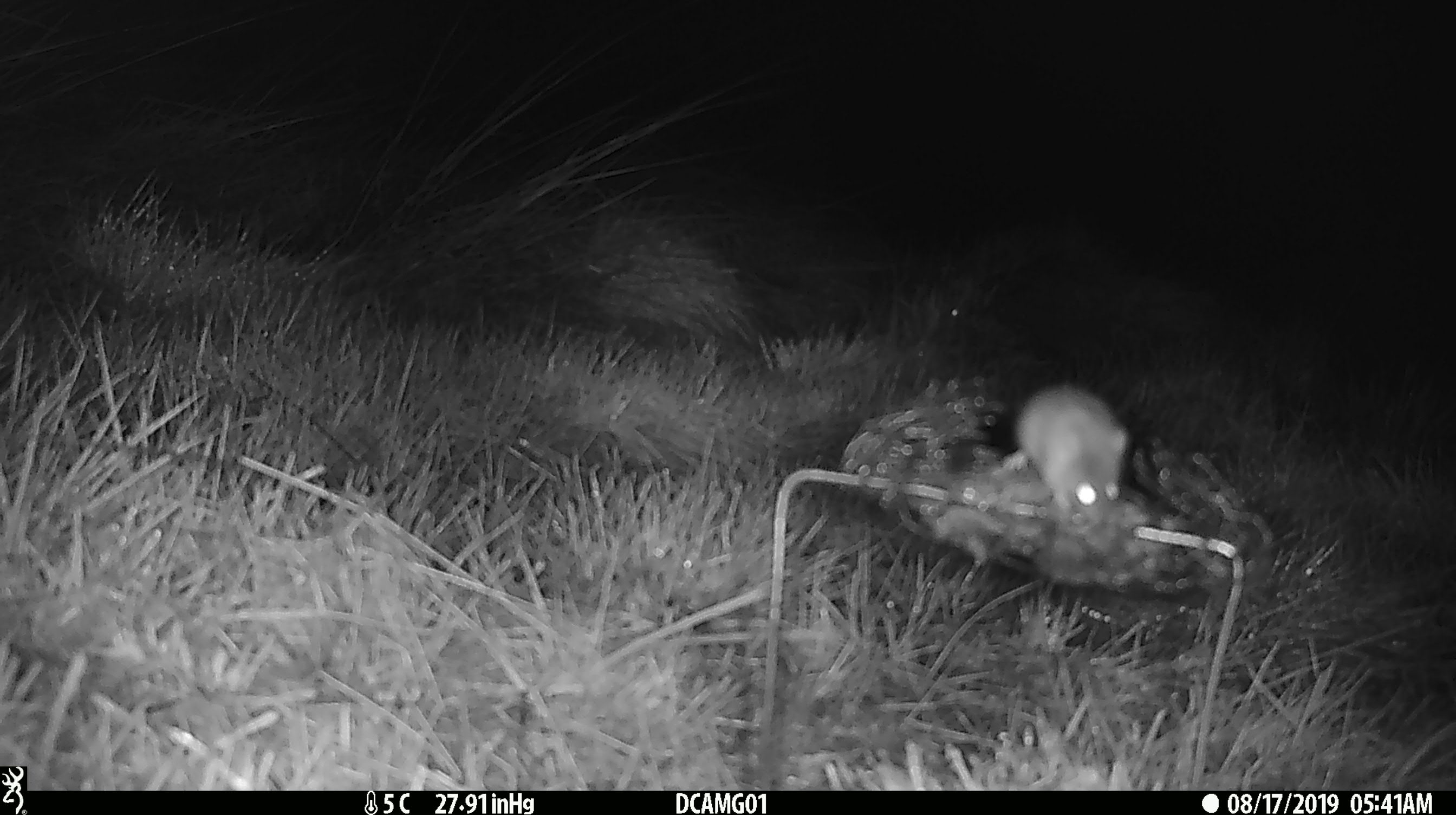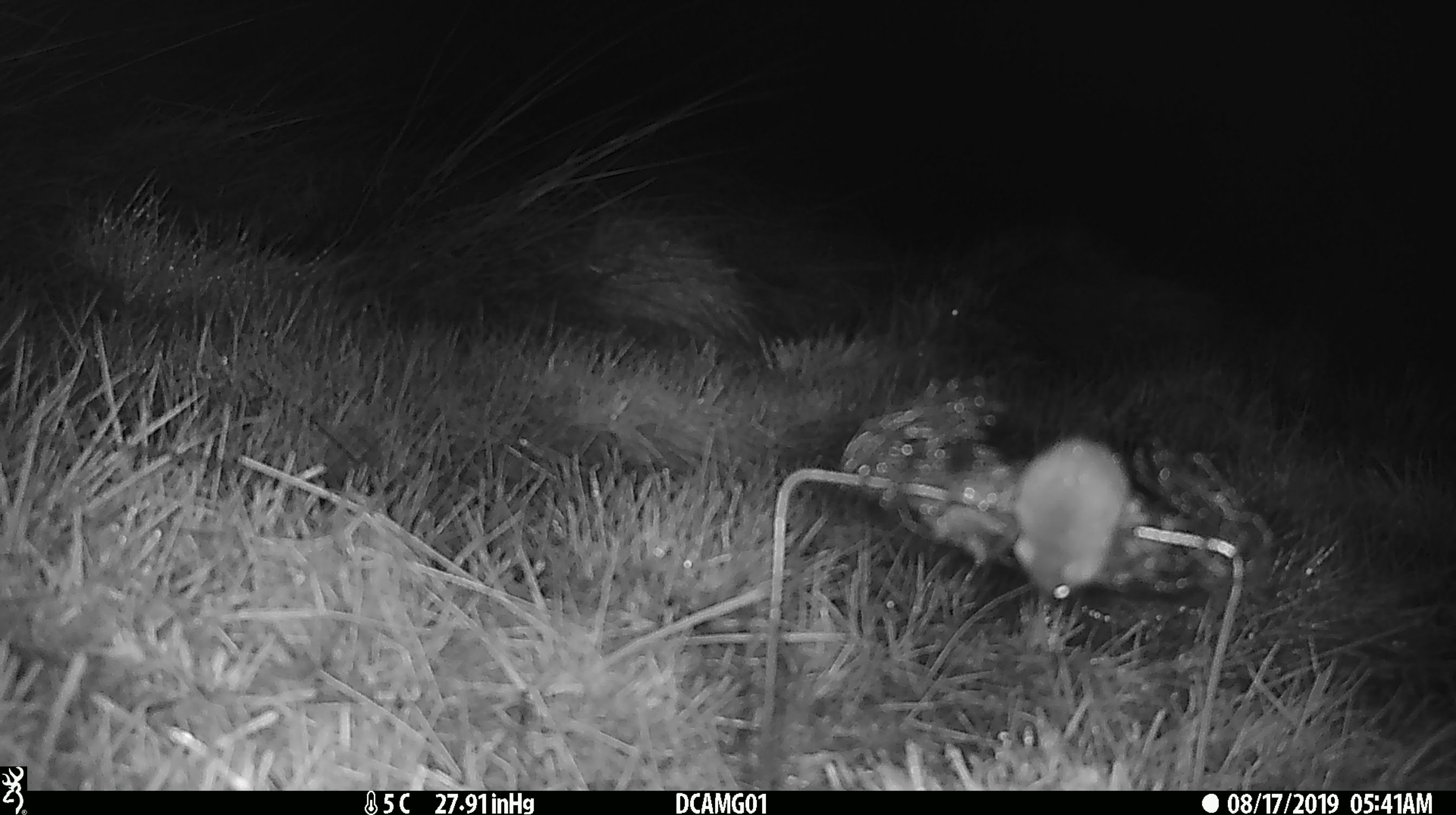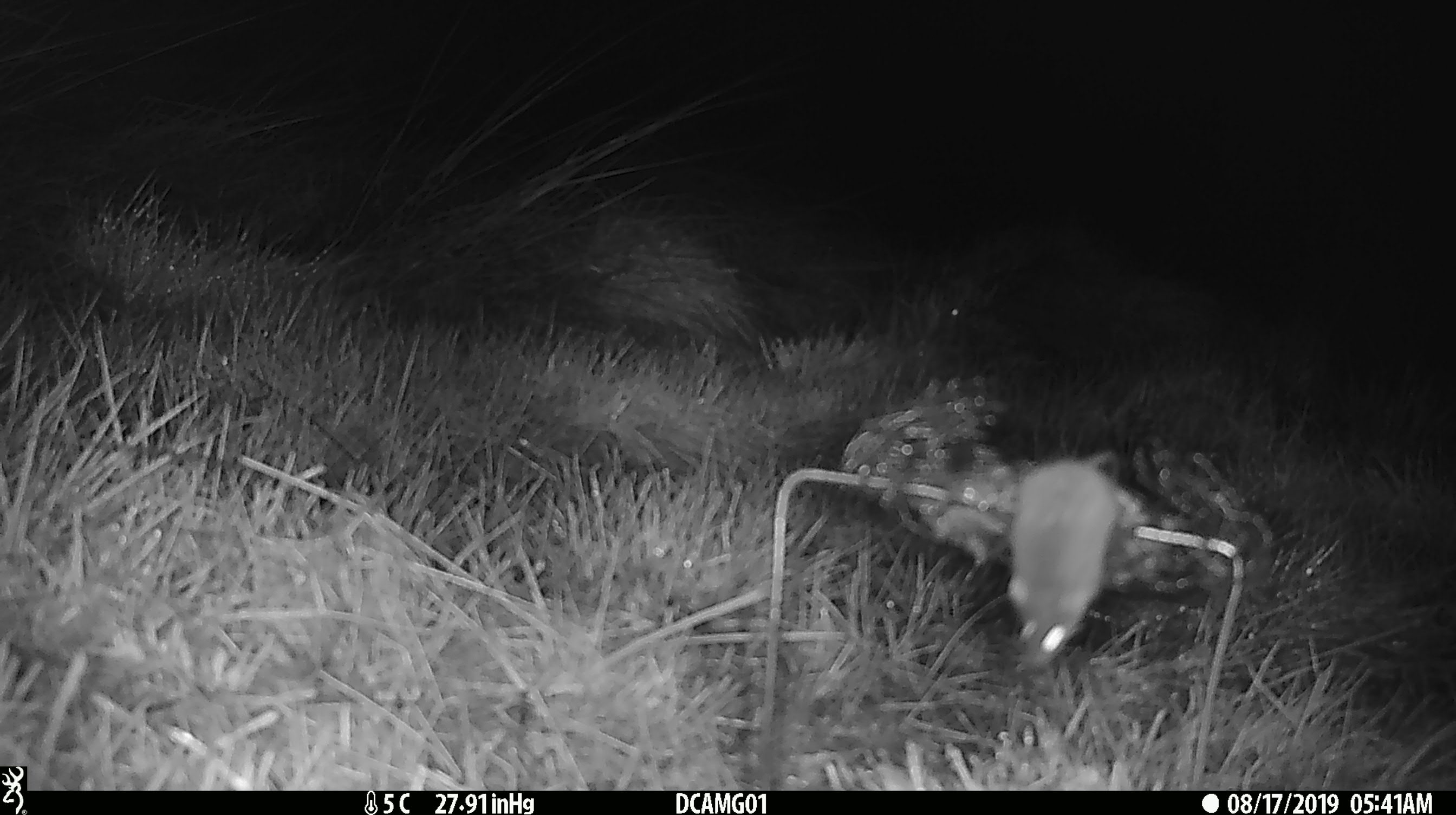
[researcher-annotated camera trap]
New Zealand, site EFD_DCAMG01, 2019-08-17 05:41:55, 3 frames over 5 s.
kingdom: Animalia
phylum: Chordata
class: Mammalia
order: Rodentia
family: Muridae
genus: Mus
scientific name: Mus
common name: mouse